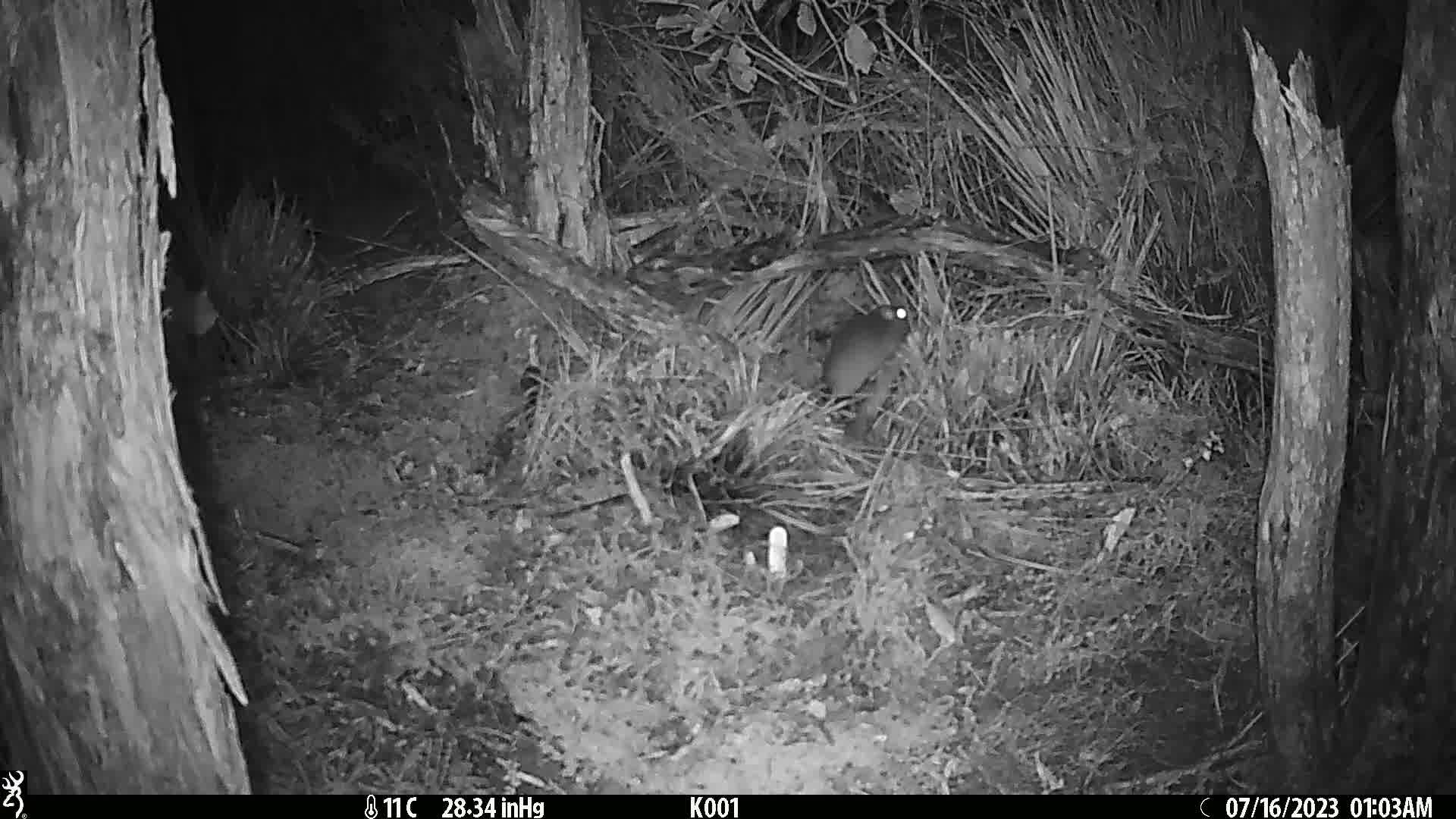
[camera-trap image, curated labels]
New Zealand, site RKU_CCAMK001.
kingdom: Animalia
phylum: Chordata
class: Mammalia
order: Rodentia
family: Muridae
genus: Rattus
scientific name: Rattus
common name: rat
Rat (Rattus).